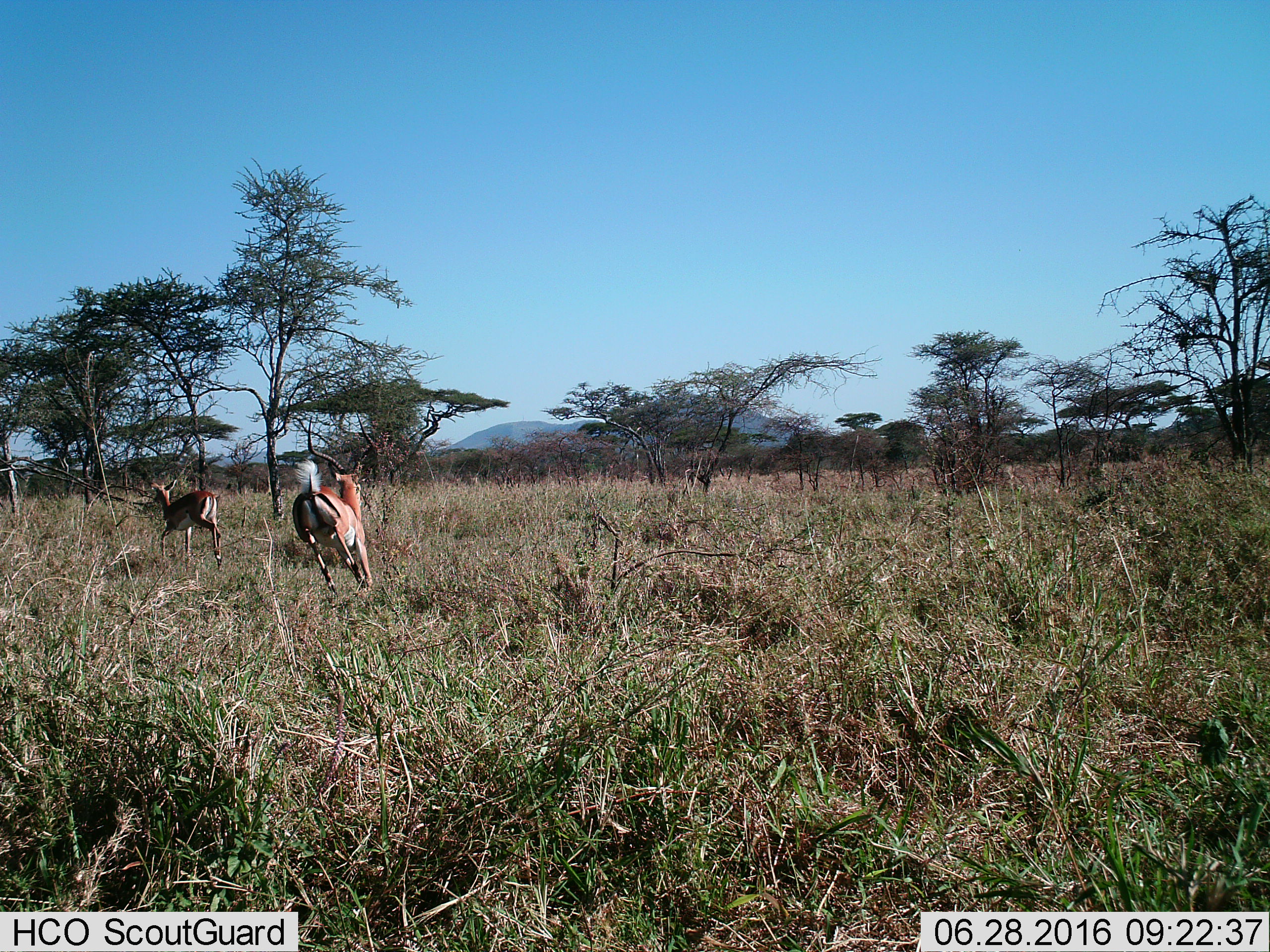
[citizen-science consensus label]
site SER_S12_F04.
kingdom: Animalia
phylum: Chordata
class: Mammalia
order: Artiodactyla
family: Bovidae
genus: Aepyceros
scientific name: Aepyceros melampus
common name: impala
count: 2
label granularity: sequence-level